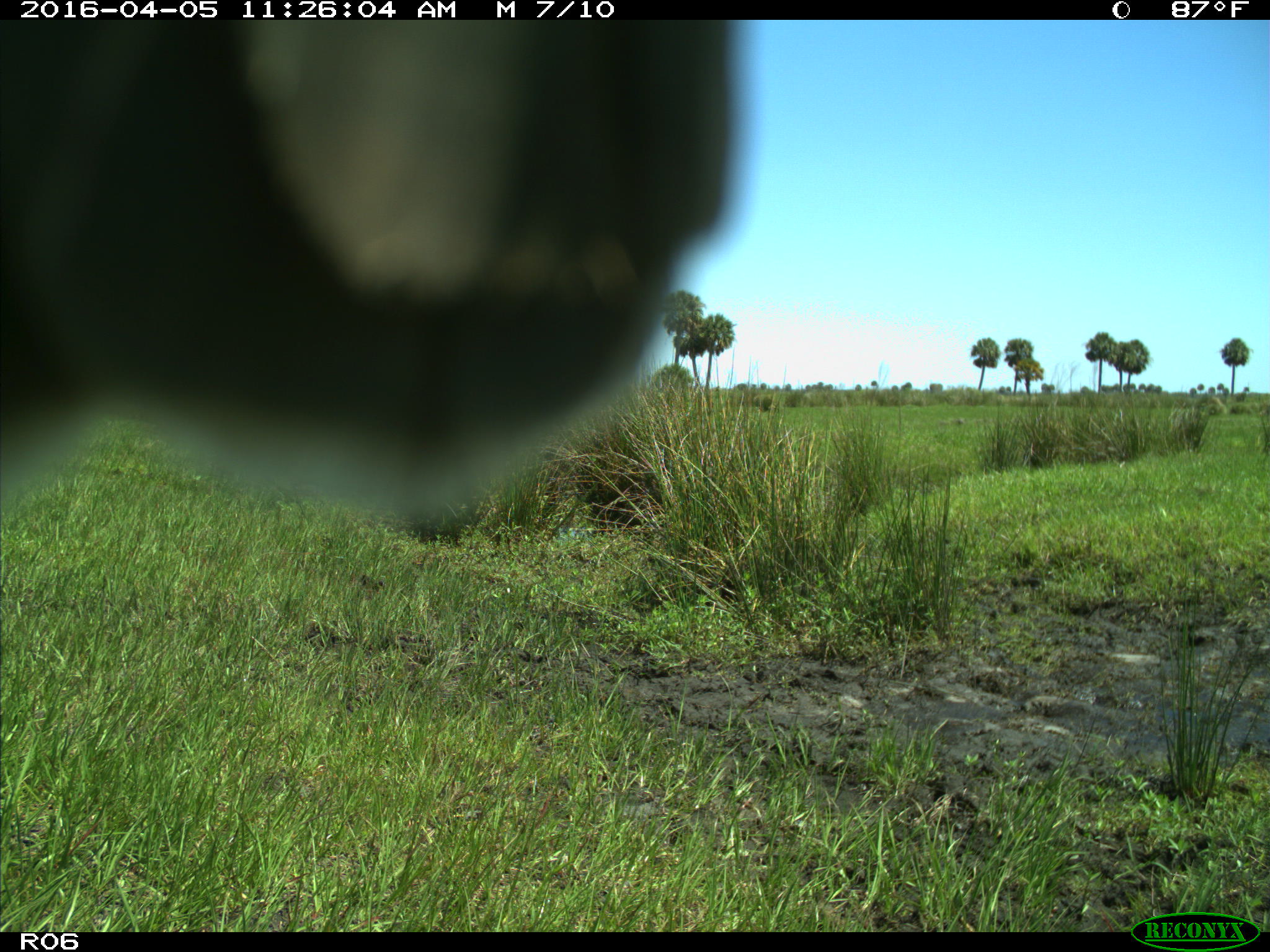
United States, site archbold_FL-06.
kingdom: Animalia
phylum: Chordata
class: Mammalia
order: Artiodactyla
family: Bovidae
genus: Bos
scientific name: Bos taurus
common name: domestic cow